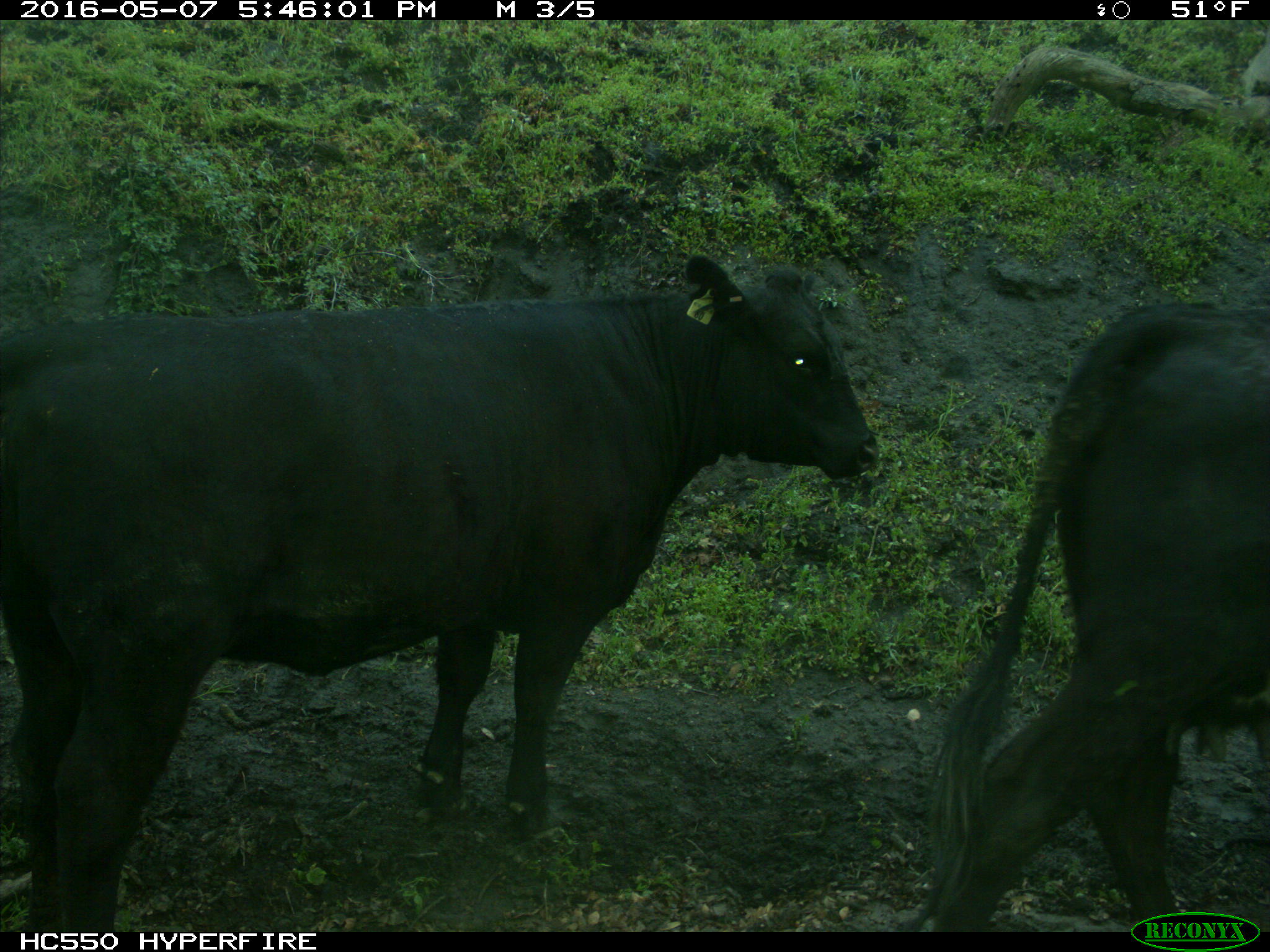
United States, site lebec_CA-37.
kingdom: Animalia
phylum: Chordata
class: Mammalia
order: Artiodactyla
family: Bovidae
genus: Bos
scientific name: Bos taurus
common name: domestic cow